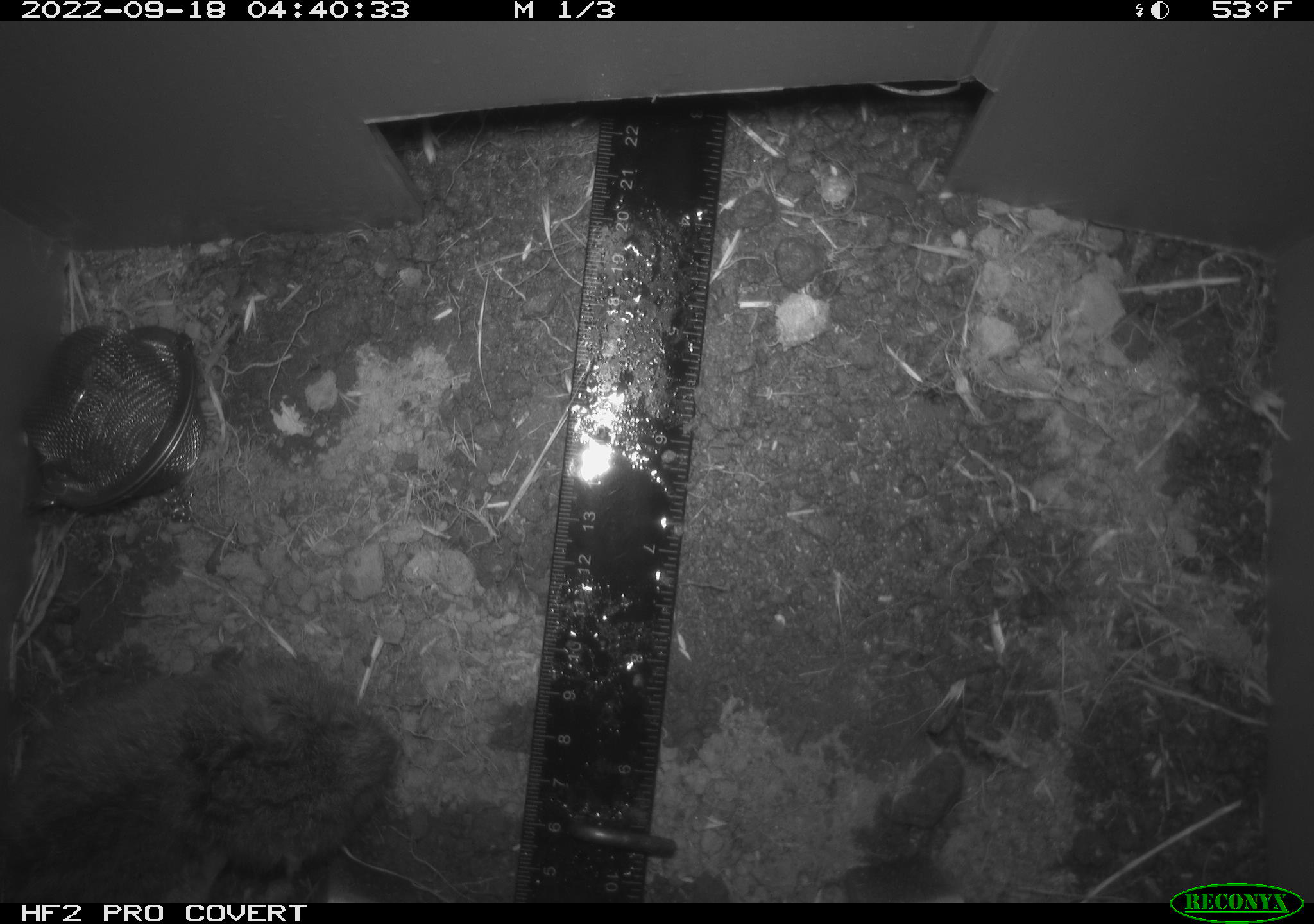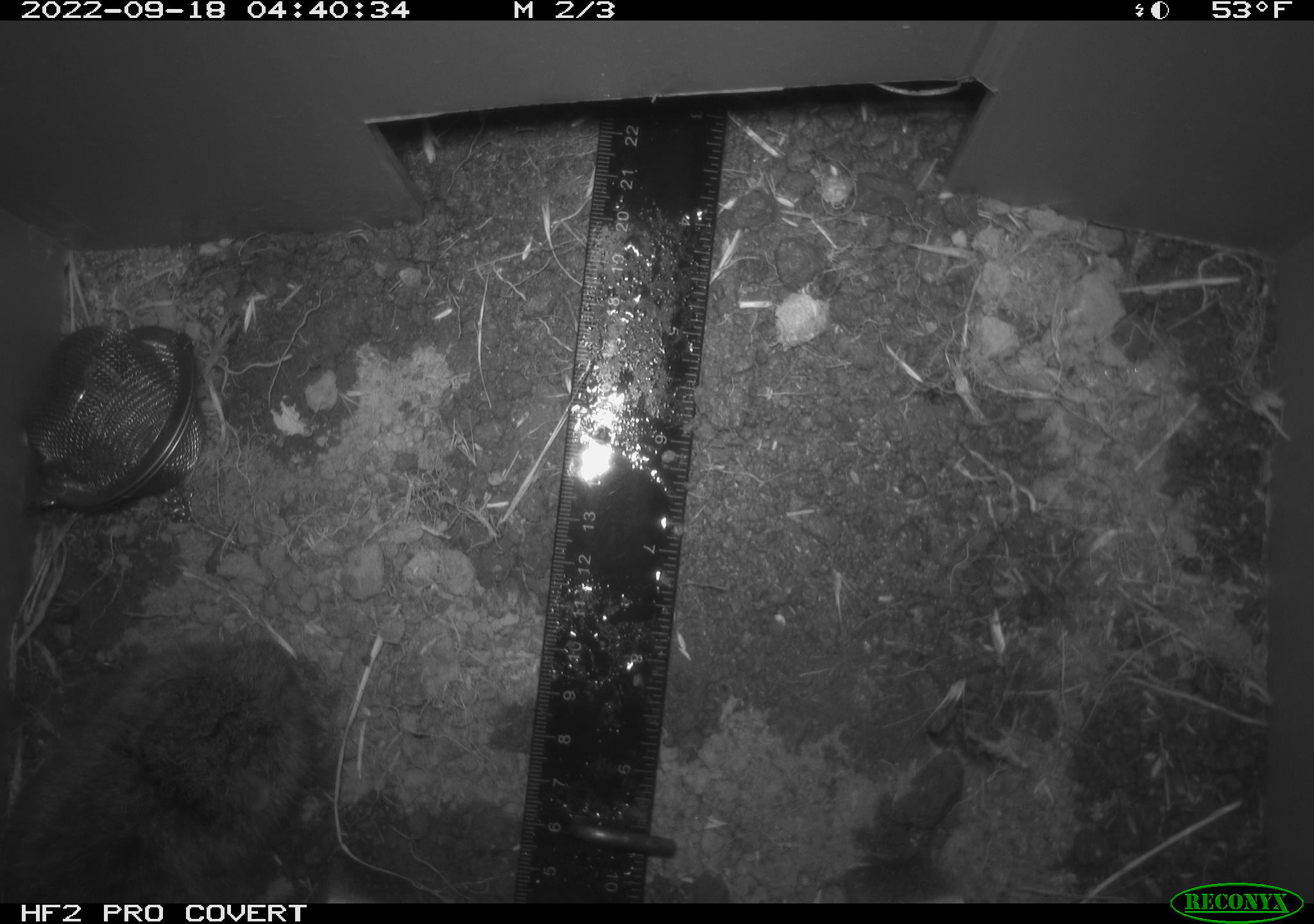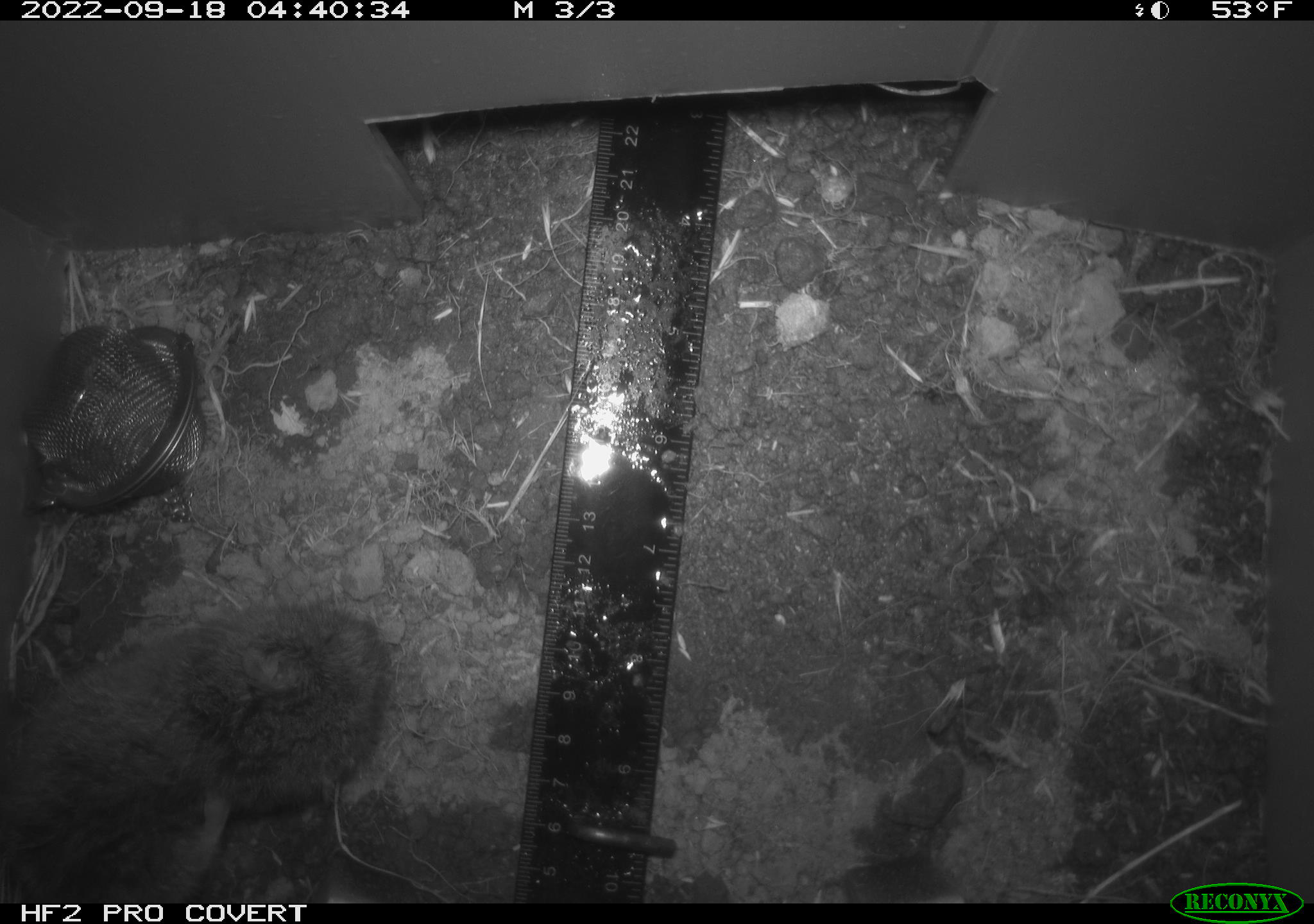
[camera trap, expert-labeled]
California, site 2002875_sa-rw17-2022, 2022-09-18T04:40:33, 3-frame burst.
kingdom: Animalia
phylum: Chordata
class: Mammalia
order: Rodentia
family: Cricetidae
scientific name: Arvicolinae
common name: voles, lemmings, and muskrats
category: arvicolinae subfamily